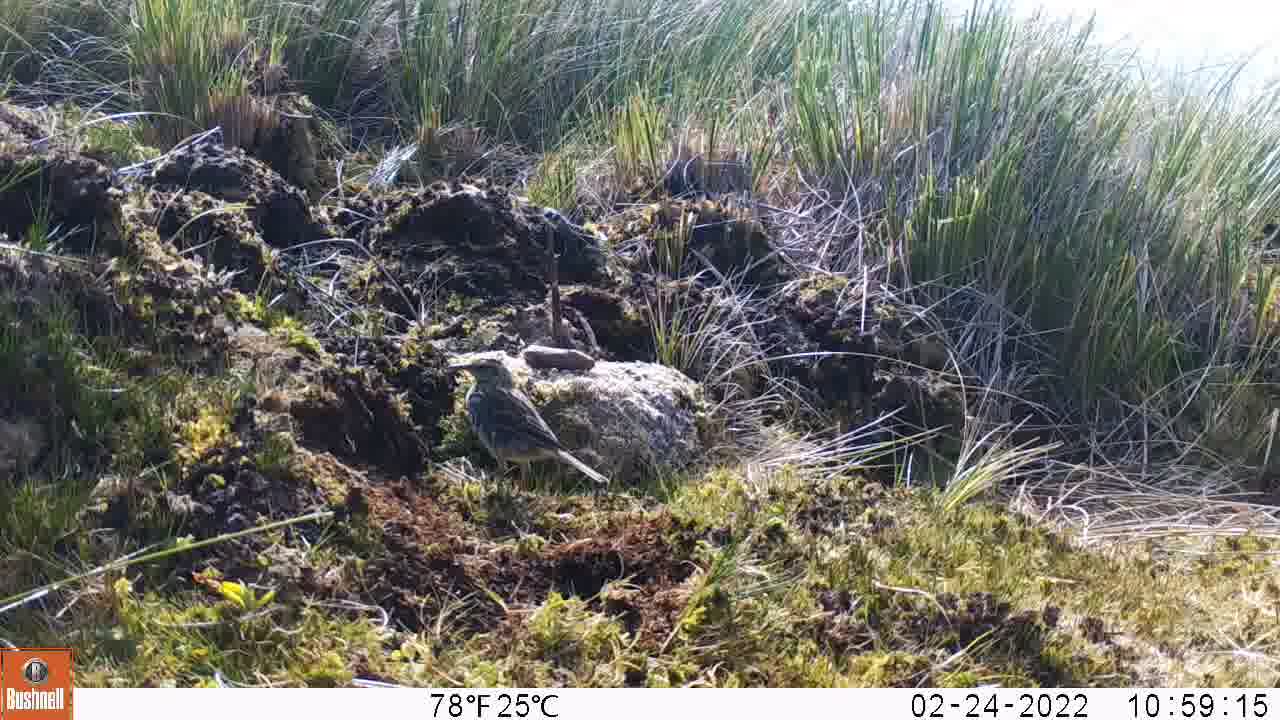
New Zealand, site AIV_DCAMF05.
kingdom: Animalia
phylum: Chordata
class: Aves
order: Passeriformes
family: Motacillidae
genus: Anthus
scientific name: Anthus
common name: pipit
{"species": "pipit (Anthus)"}